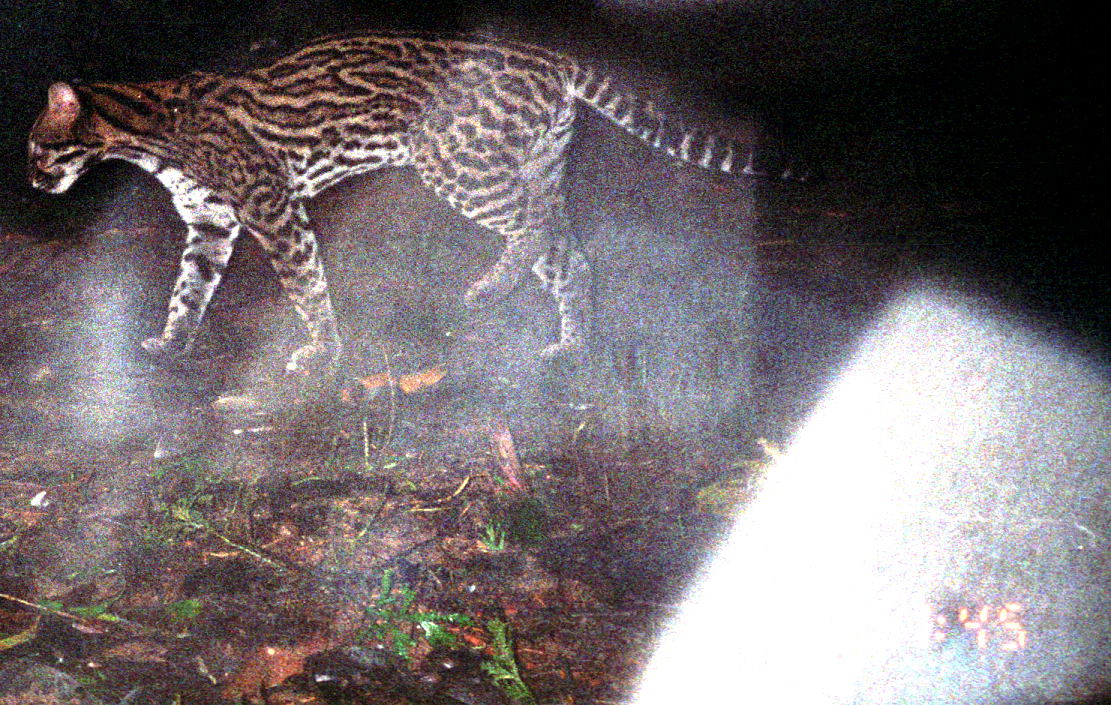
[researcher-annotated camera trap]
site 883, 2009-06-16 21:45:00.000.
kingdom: Animalia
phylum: Chordata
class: Mammalia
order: Carnivora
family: Felidae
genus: Leopardus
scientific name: Leopardus pardalis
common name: ocelot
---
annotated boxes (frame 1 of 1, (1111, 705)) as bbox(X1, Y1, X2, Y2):
leopardus pardalis: bbox(23, 24, 830, 377)